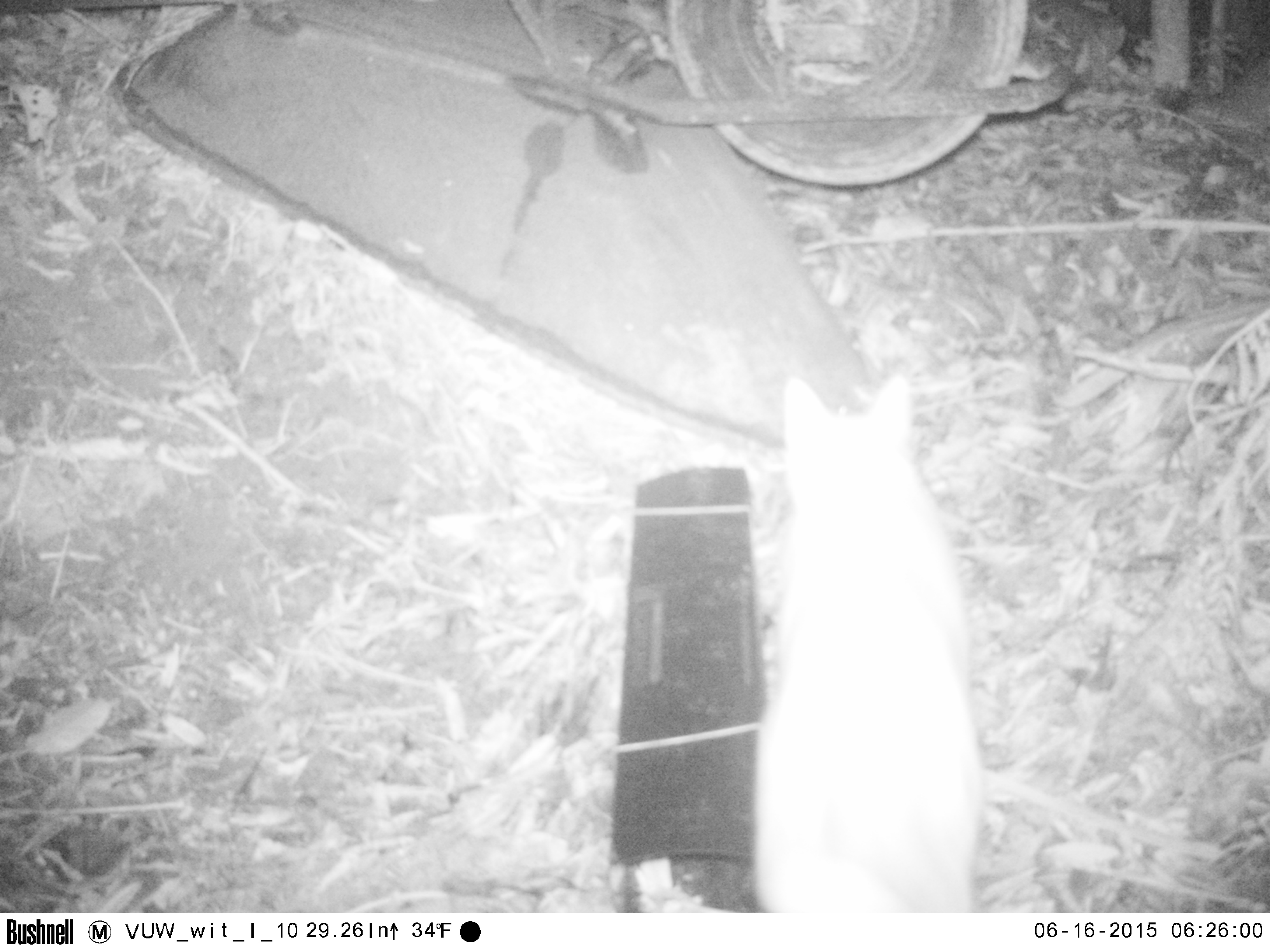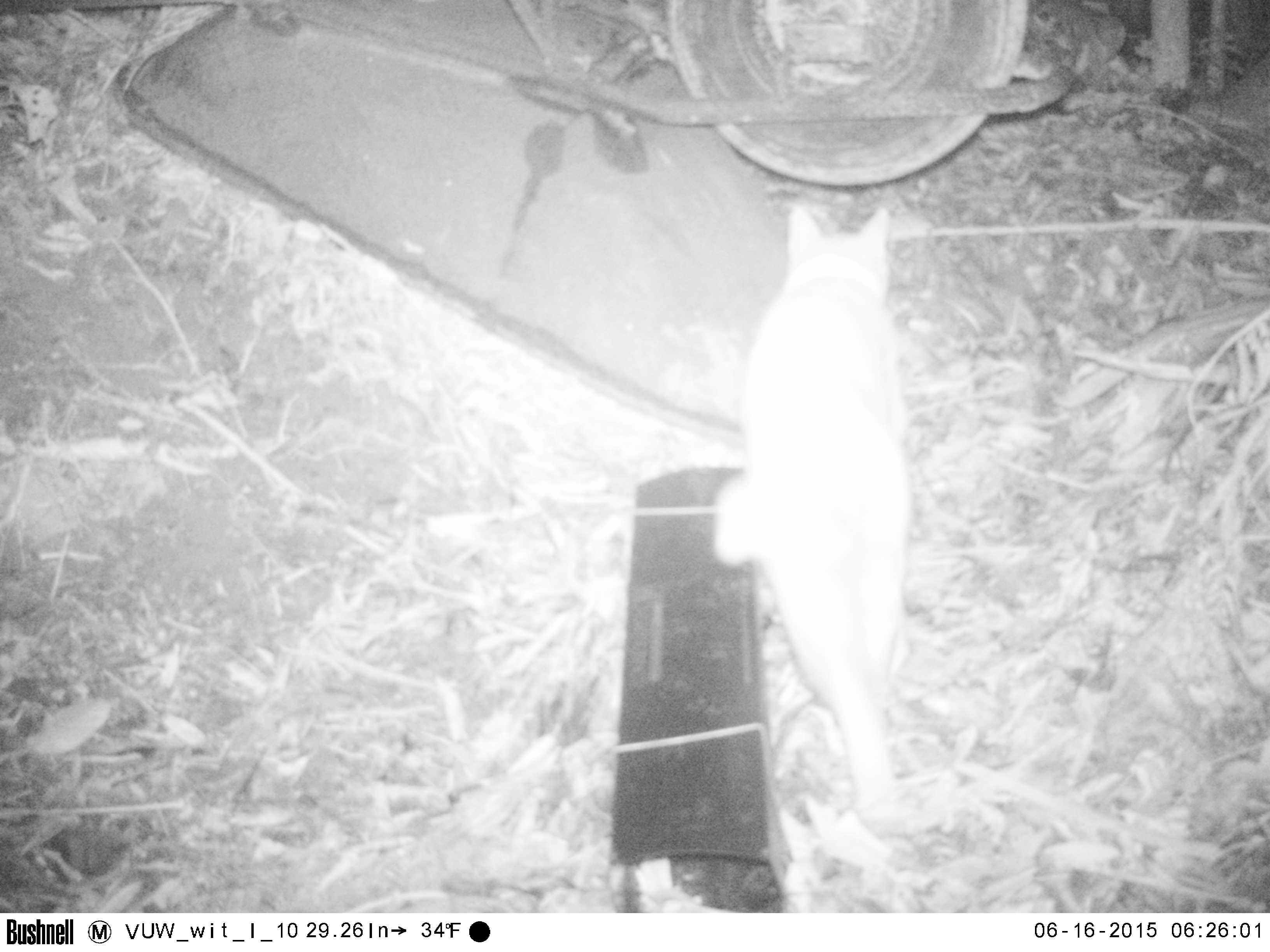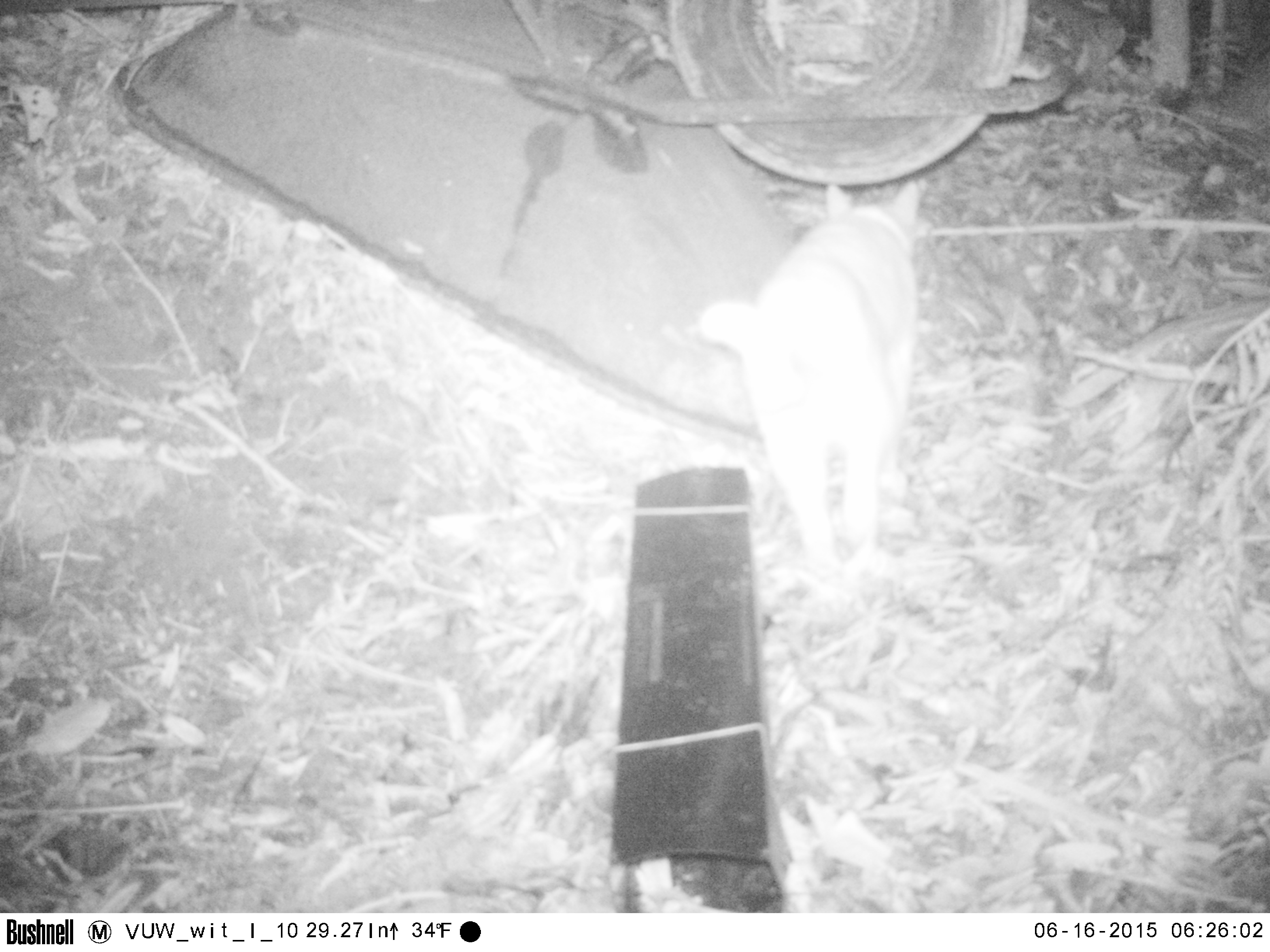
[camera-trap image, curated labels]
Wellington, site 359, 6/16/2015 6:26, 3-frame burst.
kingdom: Animalia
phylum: Chordata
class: Mammalia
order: Carnivora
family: Felidae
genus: Felis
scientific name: Felis catus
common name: cat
Cat (Felis catus).